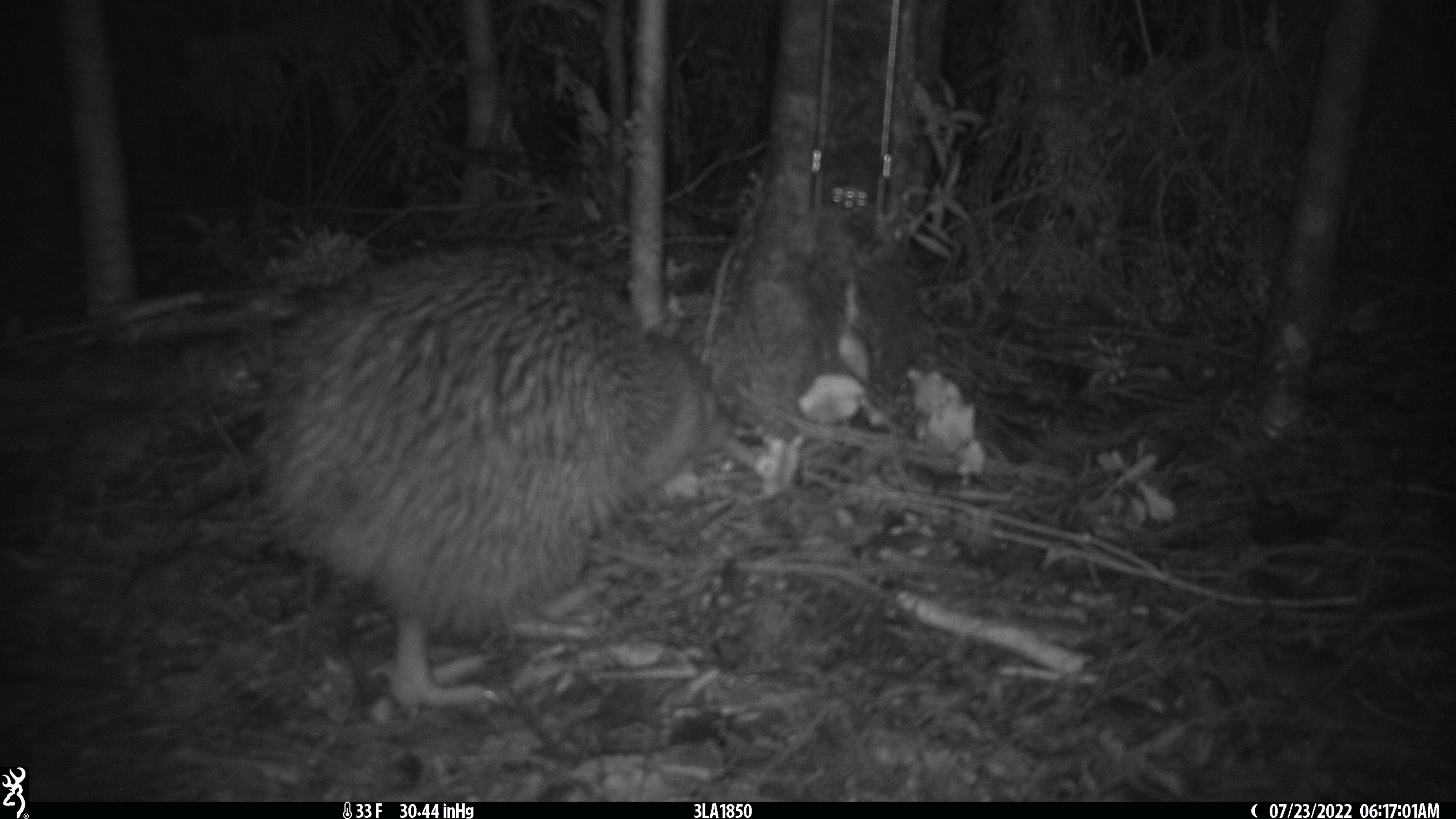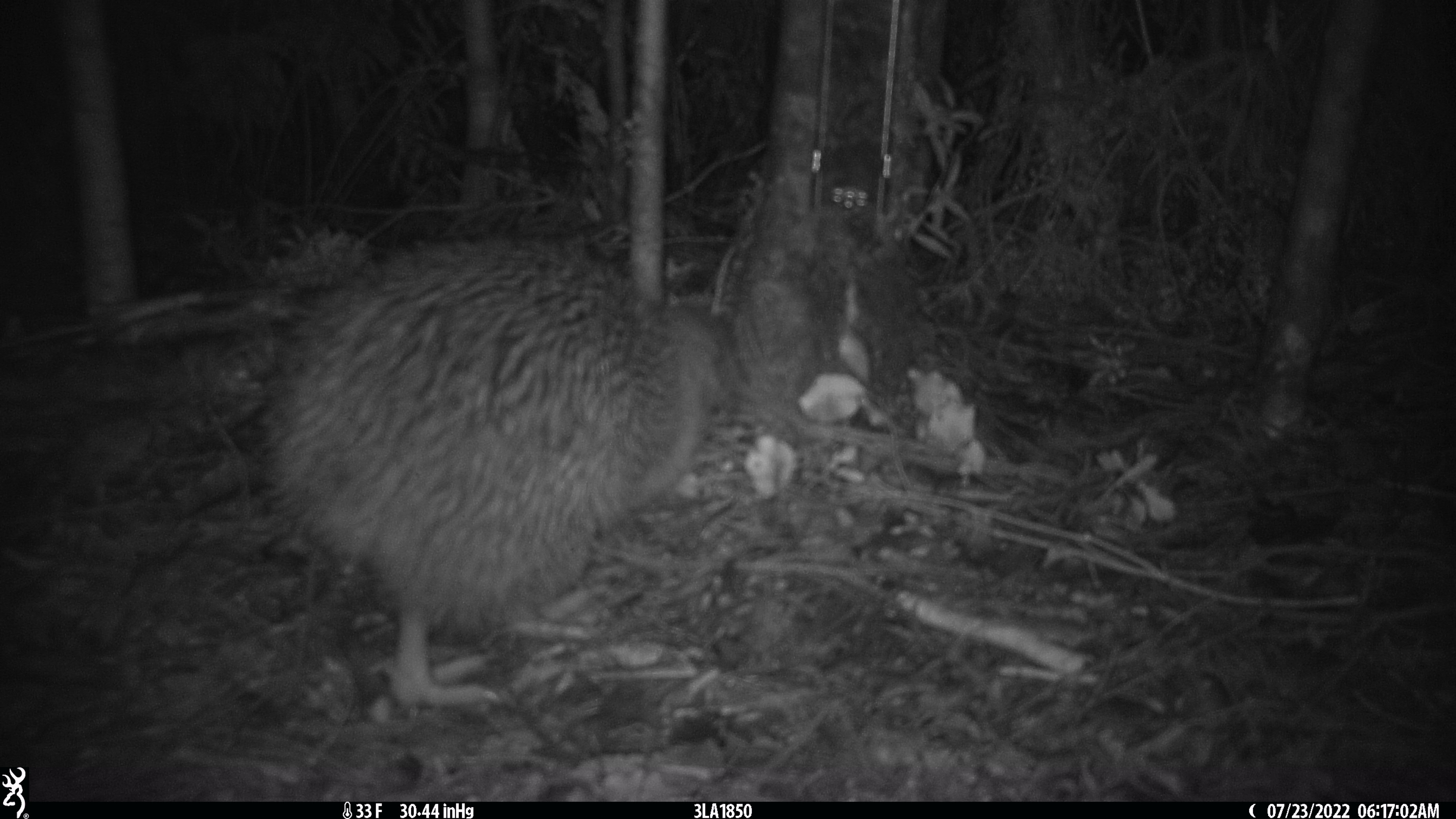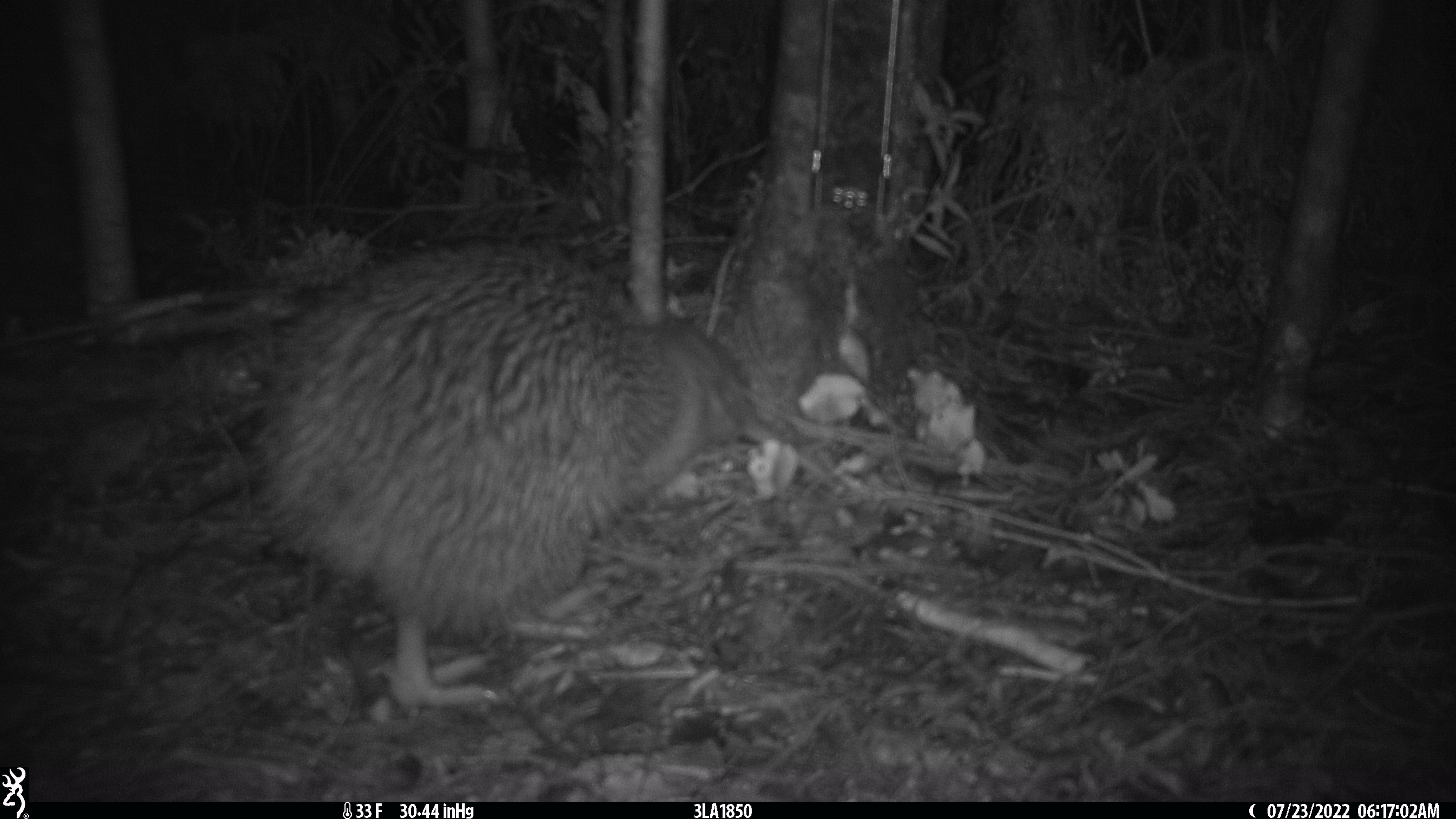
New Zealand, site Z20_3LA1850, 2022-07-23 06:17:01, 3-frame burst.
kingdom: Animalia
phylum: Chordata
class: Aves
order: Apterygiformes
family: Apterygidae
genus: Apteryx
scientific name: Apteryx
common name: kiwi